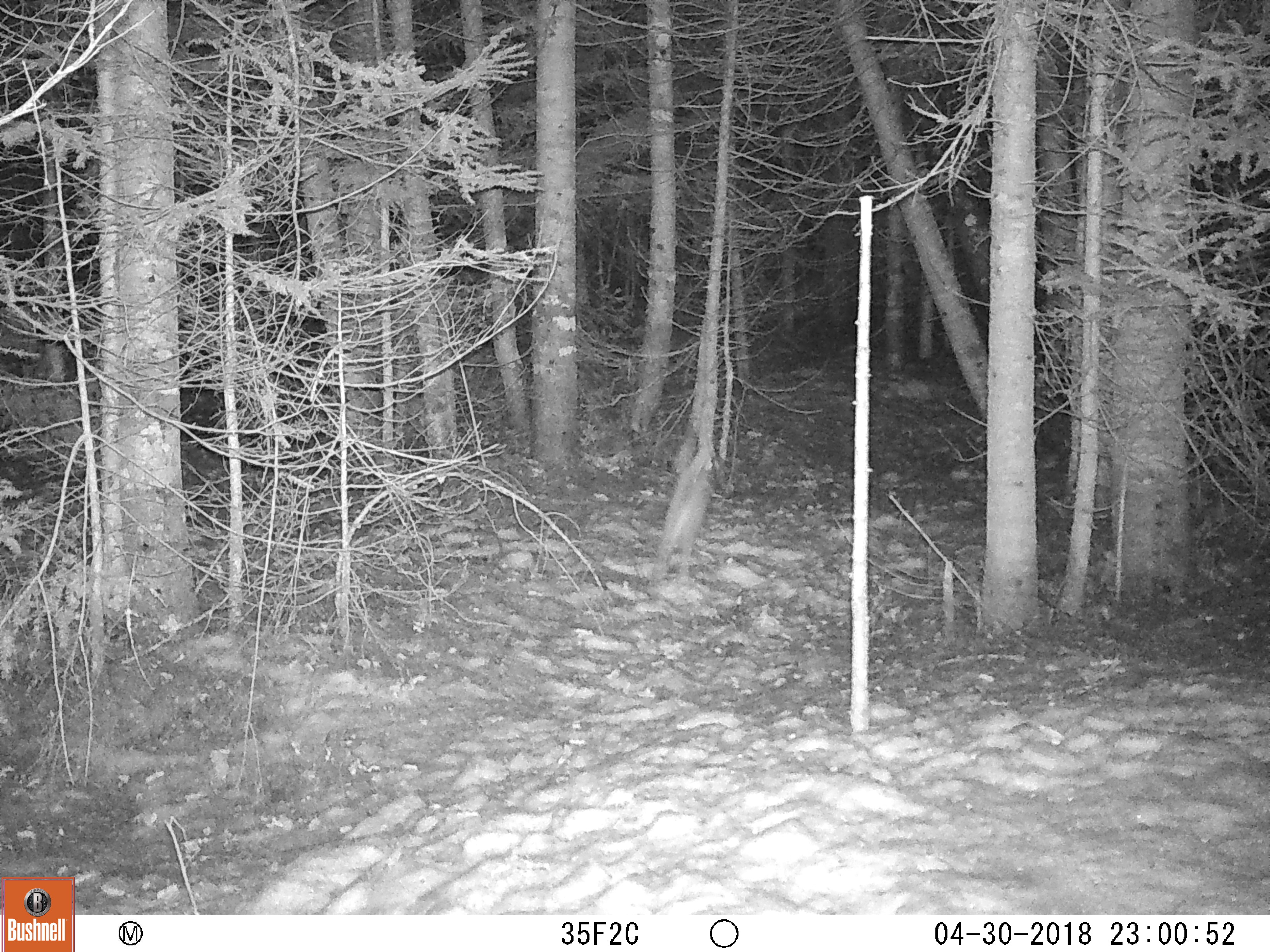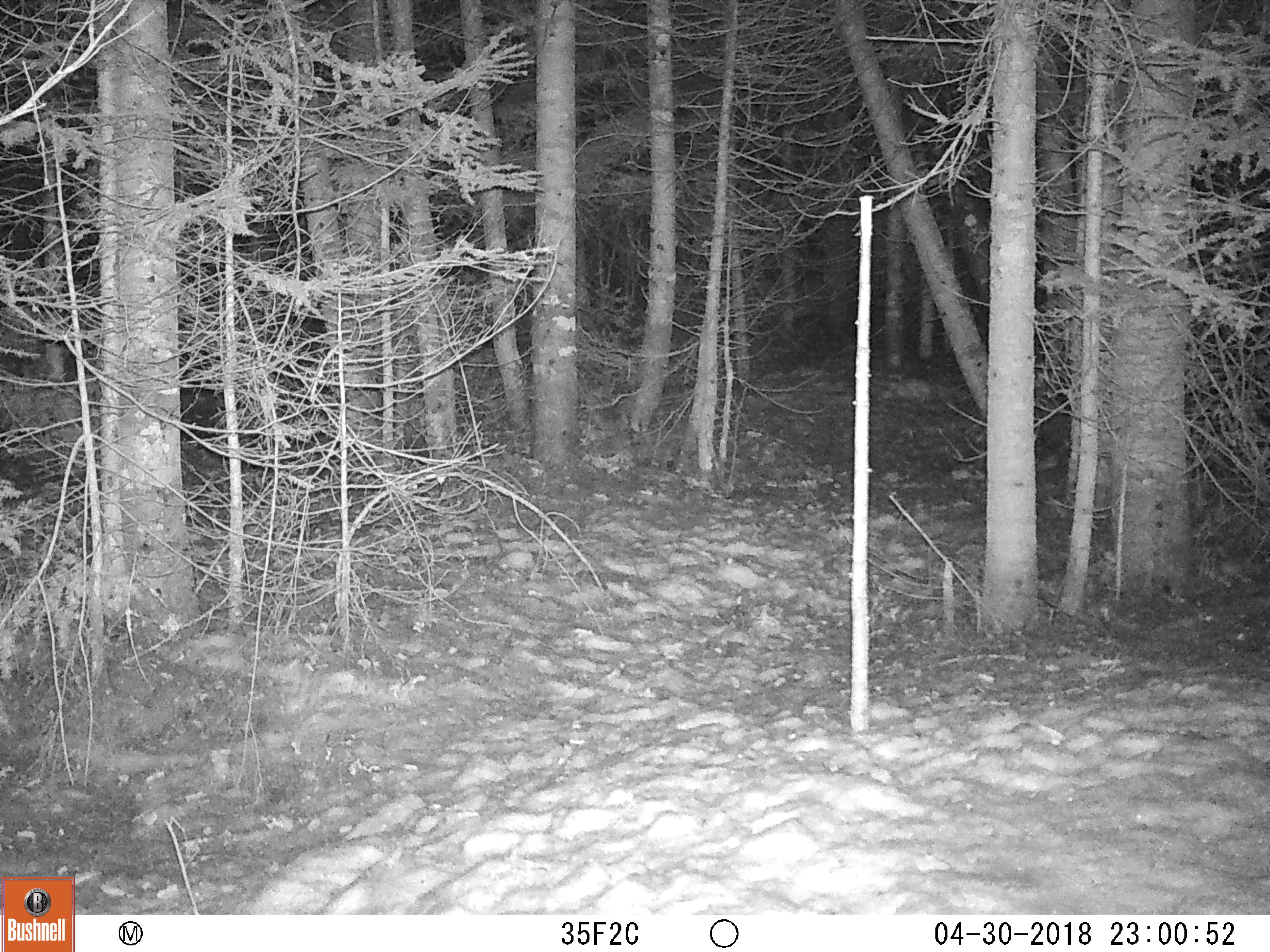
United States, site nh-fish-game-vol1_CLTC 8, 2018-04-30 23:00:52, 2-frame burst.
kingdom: Animalia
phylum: Chordata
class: Mammalia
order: Lagomorpha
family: Leporidae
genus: Lepus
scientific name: Lepus americanus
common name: snowshoe hare